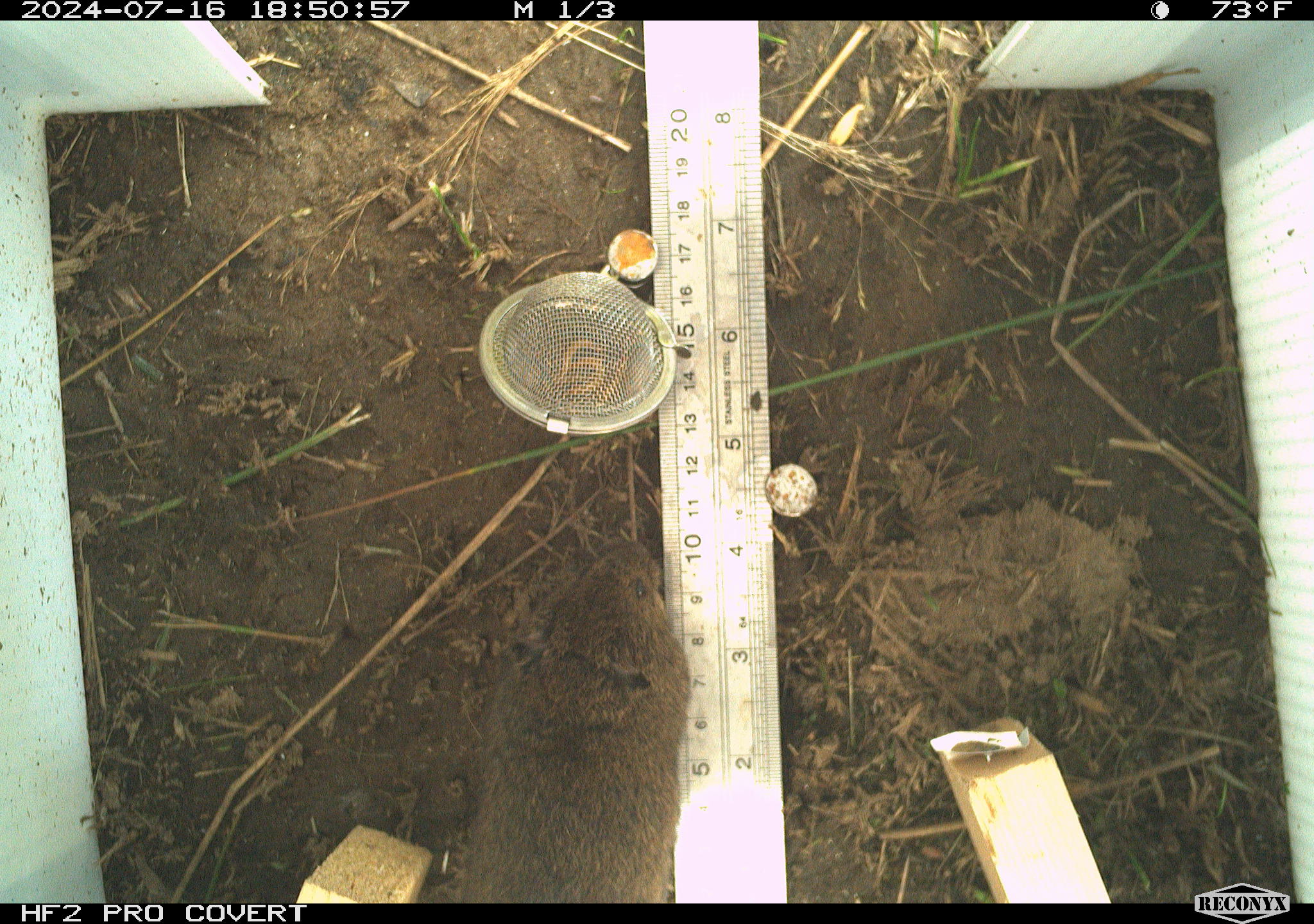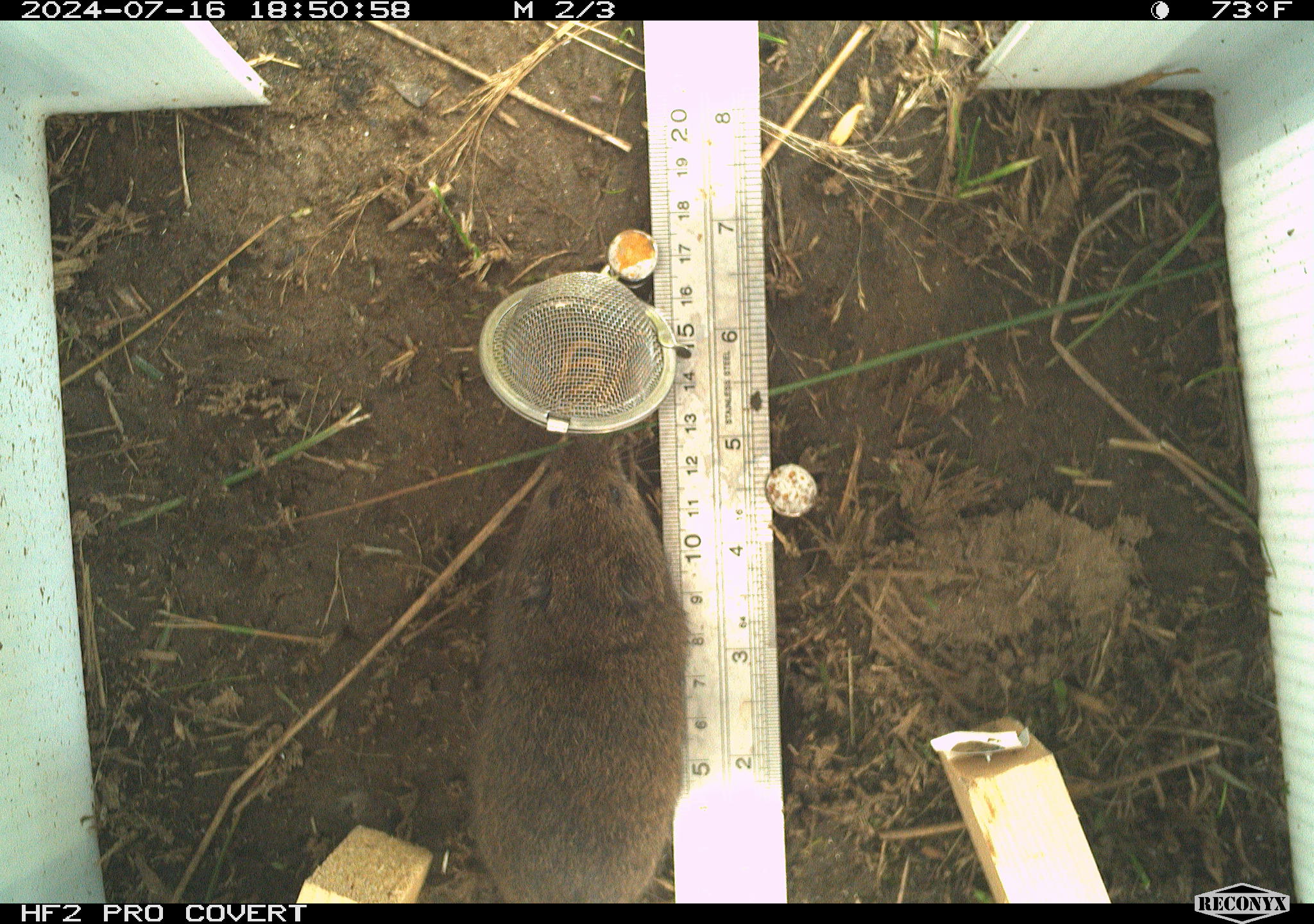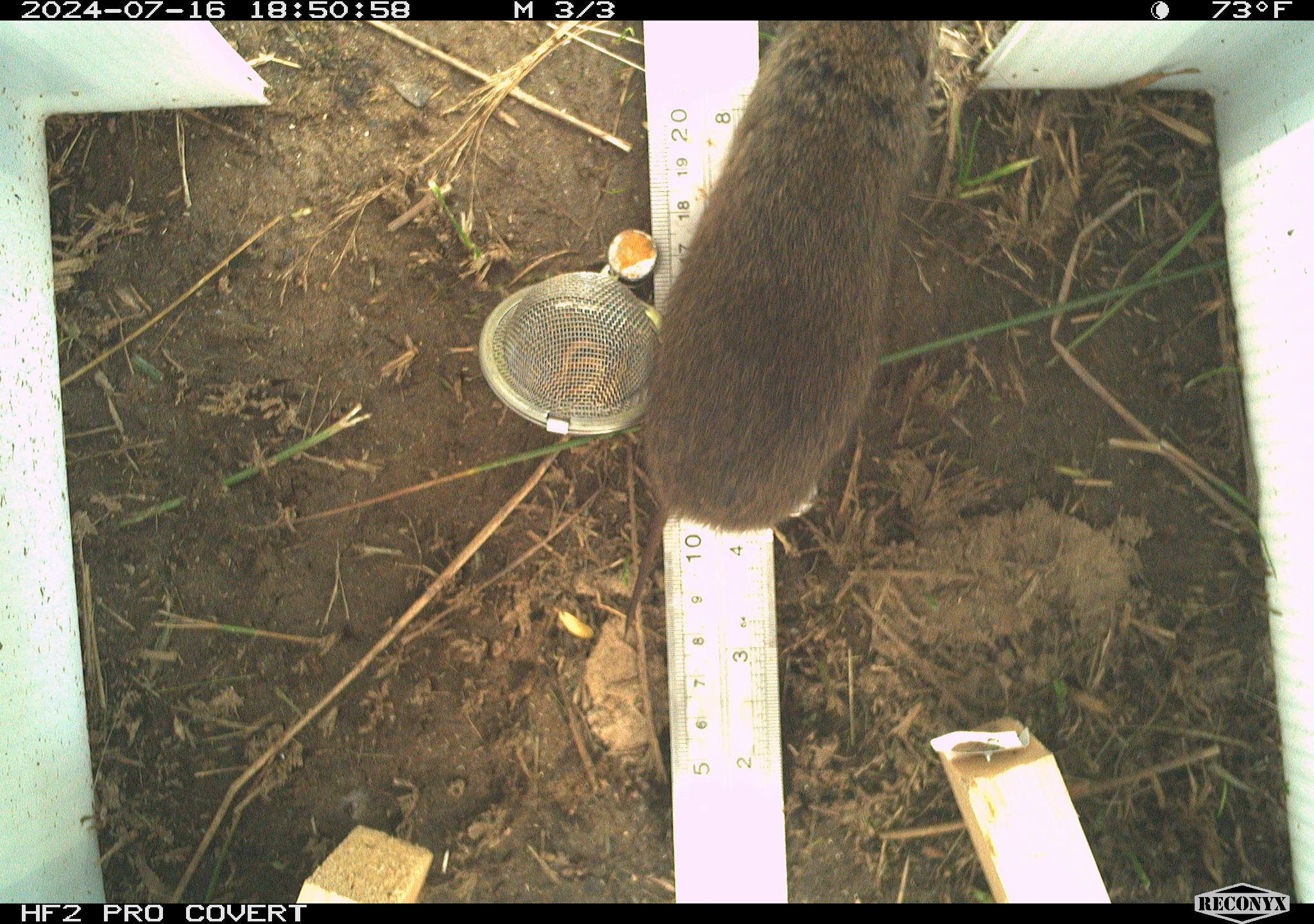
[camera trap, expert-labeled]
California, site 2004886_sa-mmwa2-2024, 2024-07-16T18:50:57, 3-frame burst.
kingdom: Animalia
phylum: Chordata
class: Mammalia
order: Rodentia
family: Cricetidae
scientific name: Arvicolinae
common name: voles, lemmings, and muskrats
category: arvicolinae subfamily